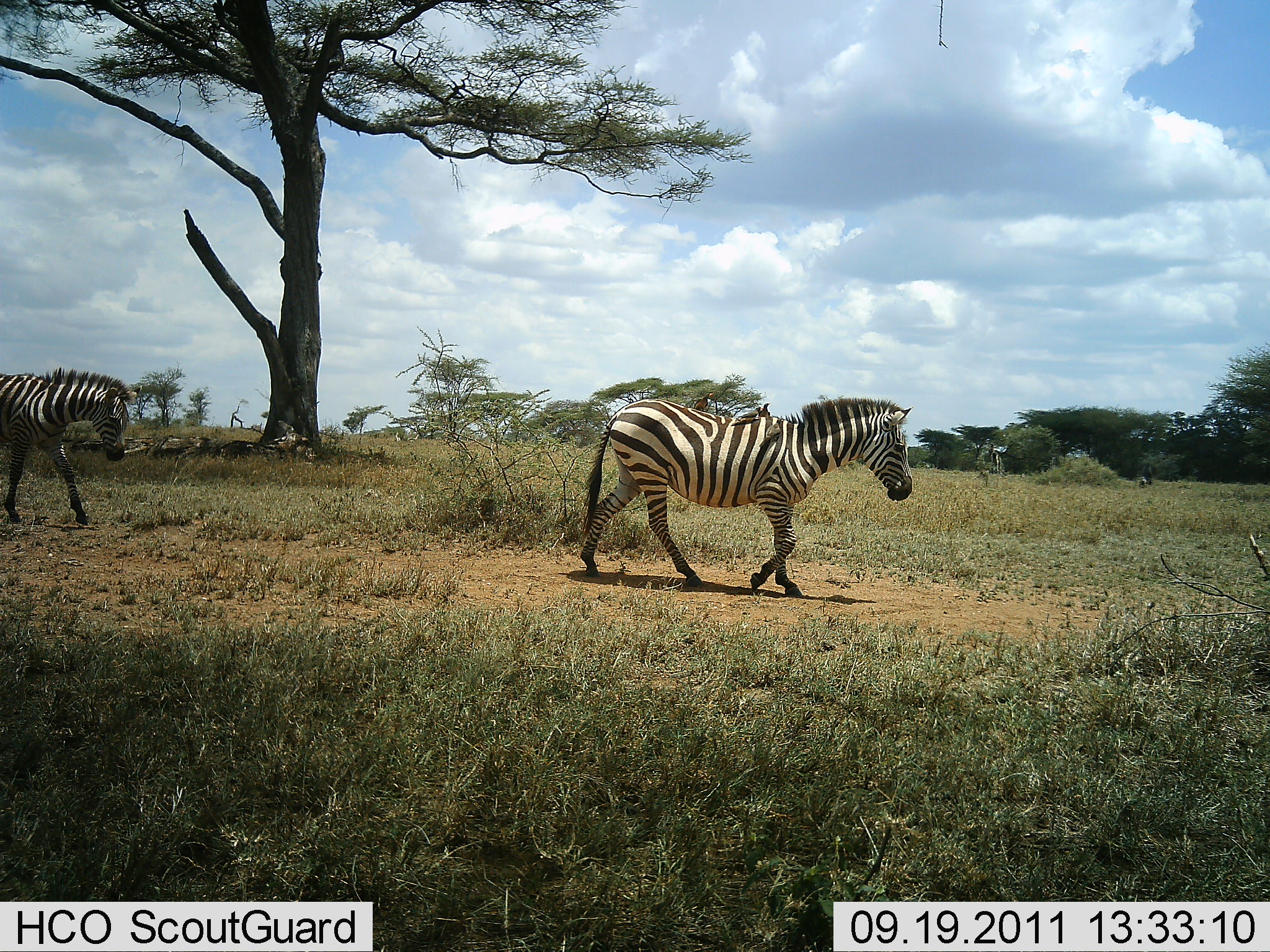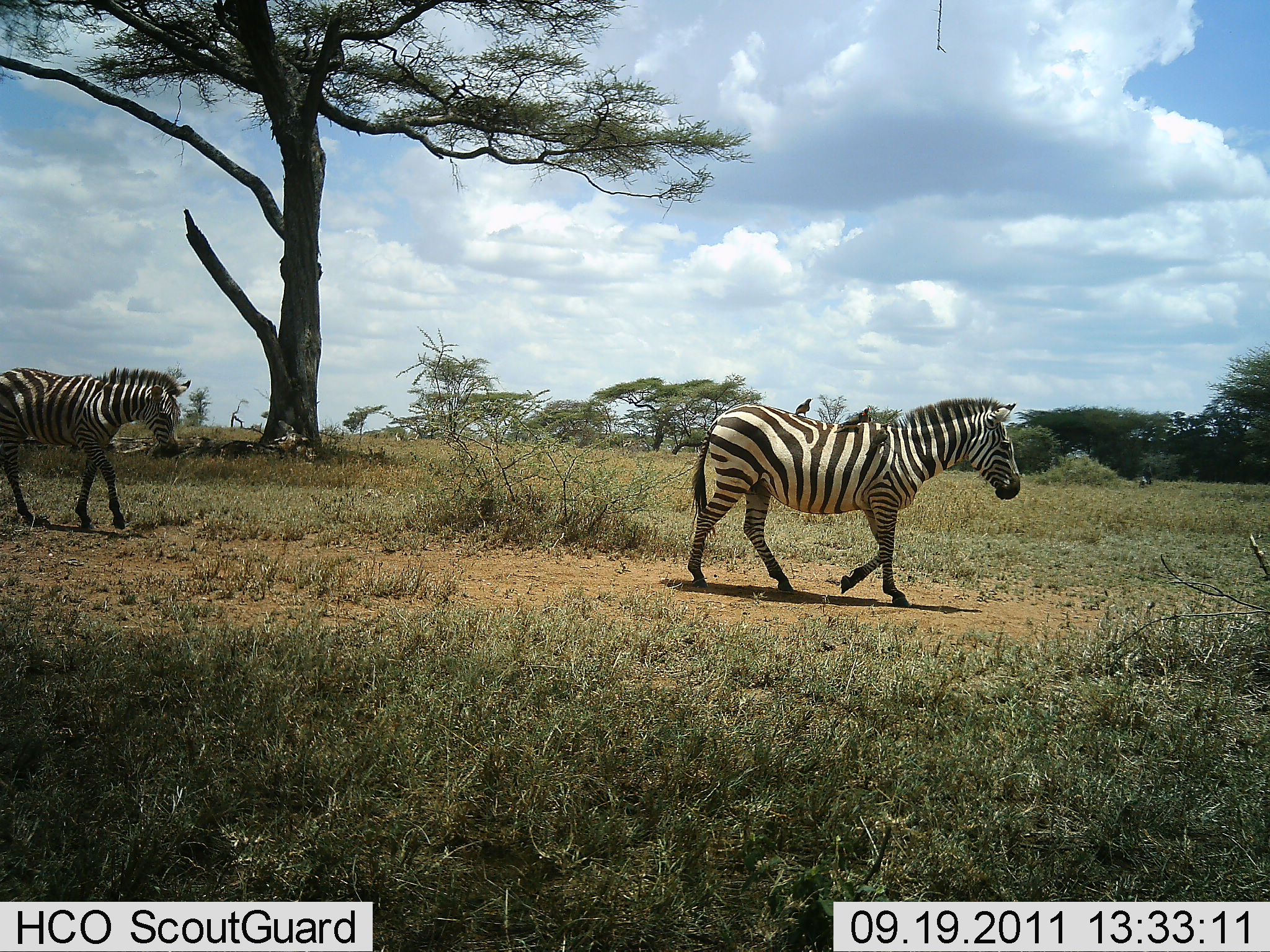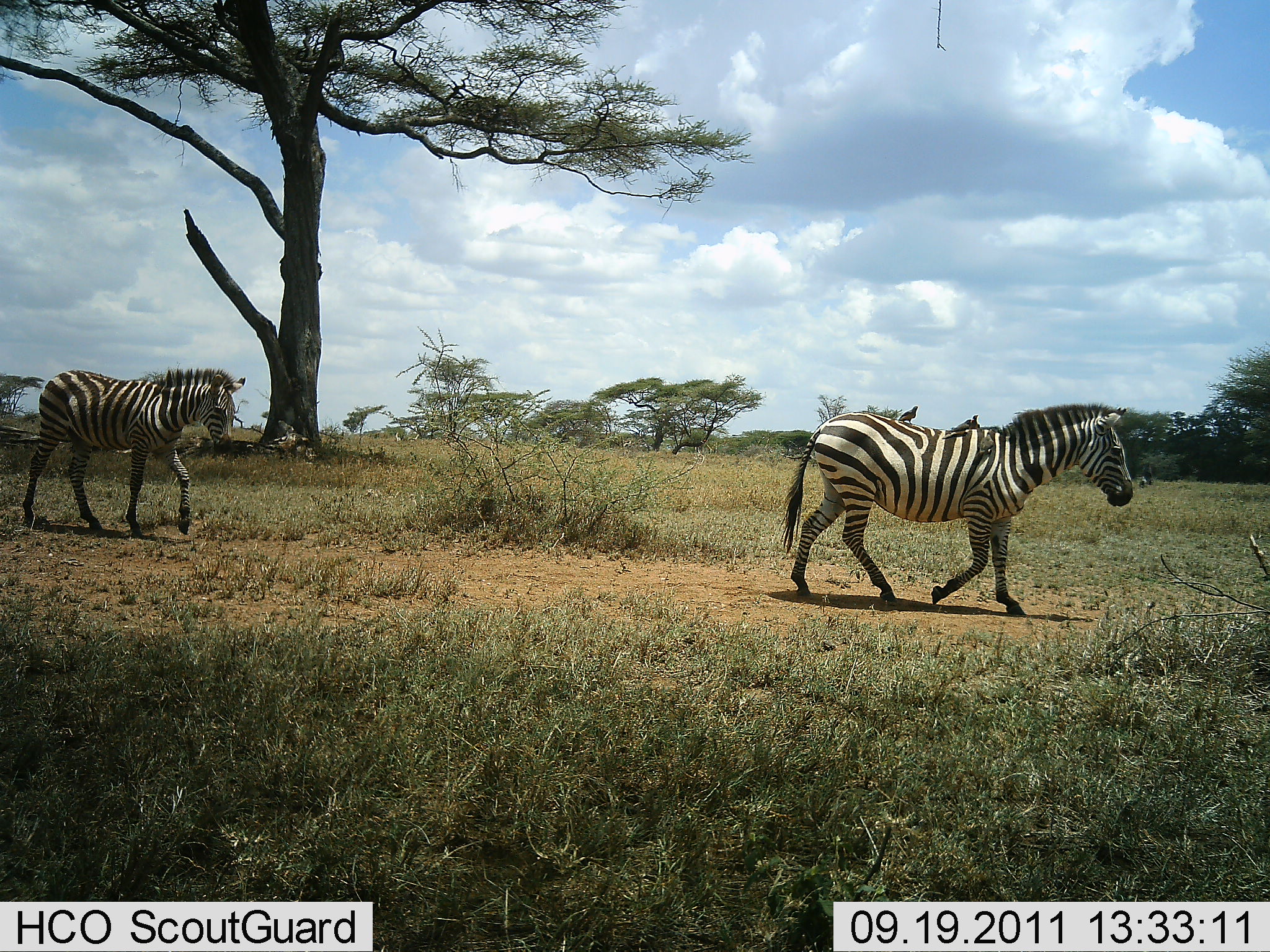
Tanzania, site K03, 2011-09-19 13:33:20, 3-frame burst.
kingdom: Animalia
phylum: Chordata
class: Mammalia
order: Perissodactyla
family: Equidae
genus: Equus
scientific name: Equus quagga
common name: plains zebra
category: zebra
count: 2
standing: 12%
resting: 0%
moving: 94%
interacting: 0%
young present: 0%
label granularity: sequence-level